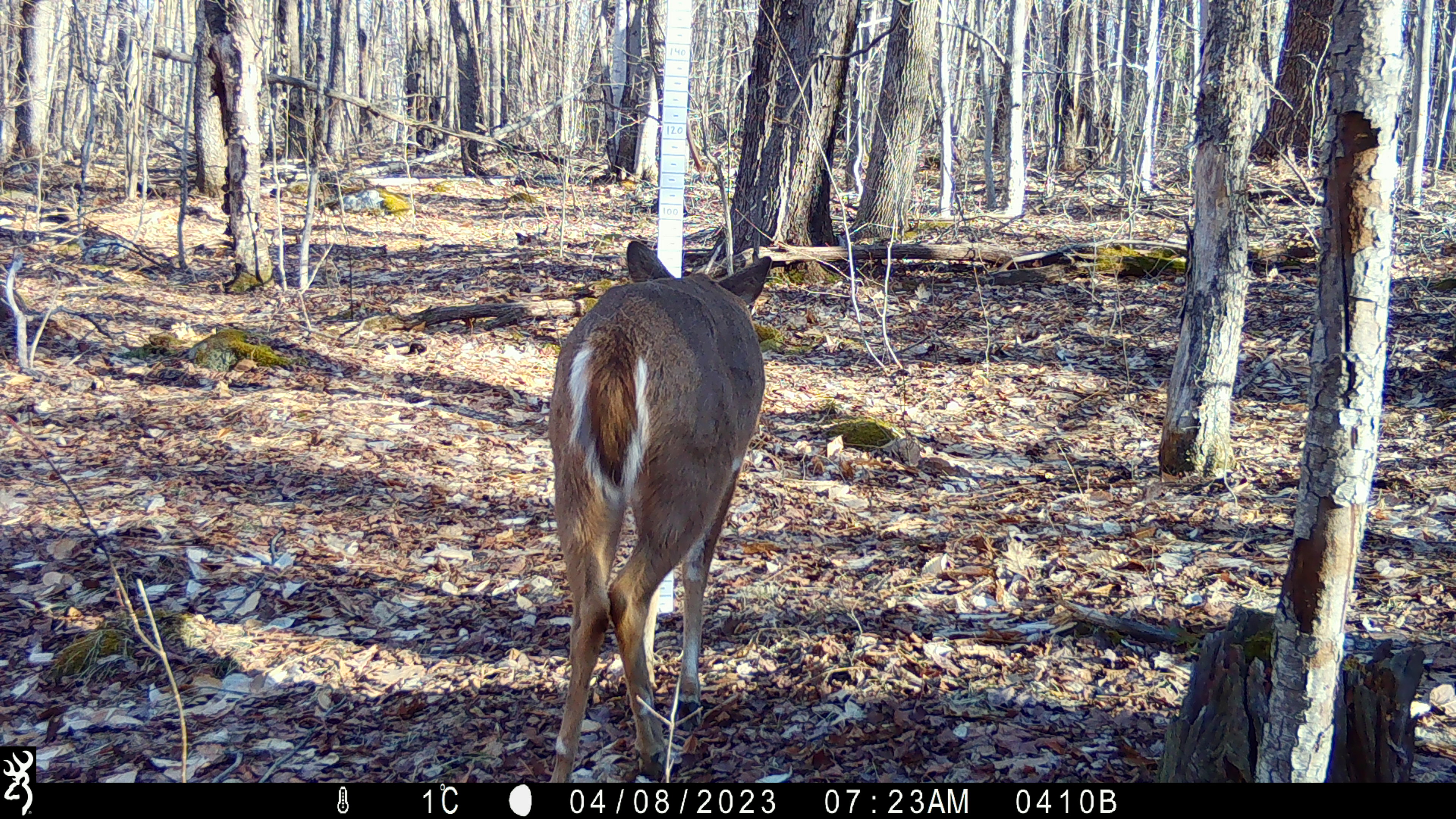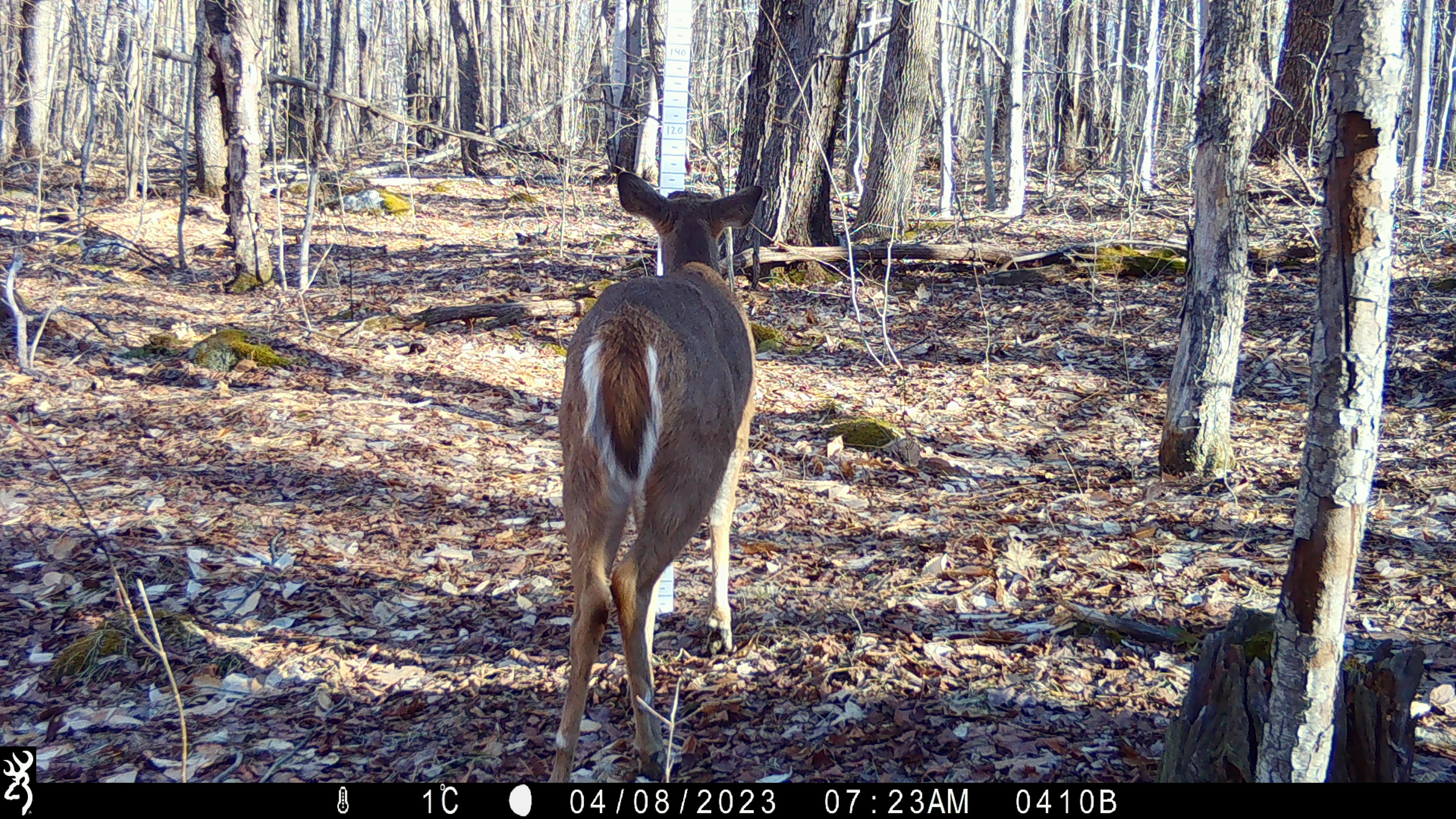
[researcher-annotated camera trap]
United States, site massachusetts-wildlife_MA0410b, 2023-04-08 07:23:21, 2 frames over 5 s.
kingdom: Animalia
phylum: Chordata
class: Mammalia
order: Artiodactyla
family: Cervidae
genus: Odocoileus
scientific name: Odocoileus virginianus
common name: white-tailed deer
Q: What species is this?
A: White-tailed deer (Odocoileus virginianus).